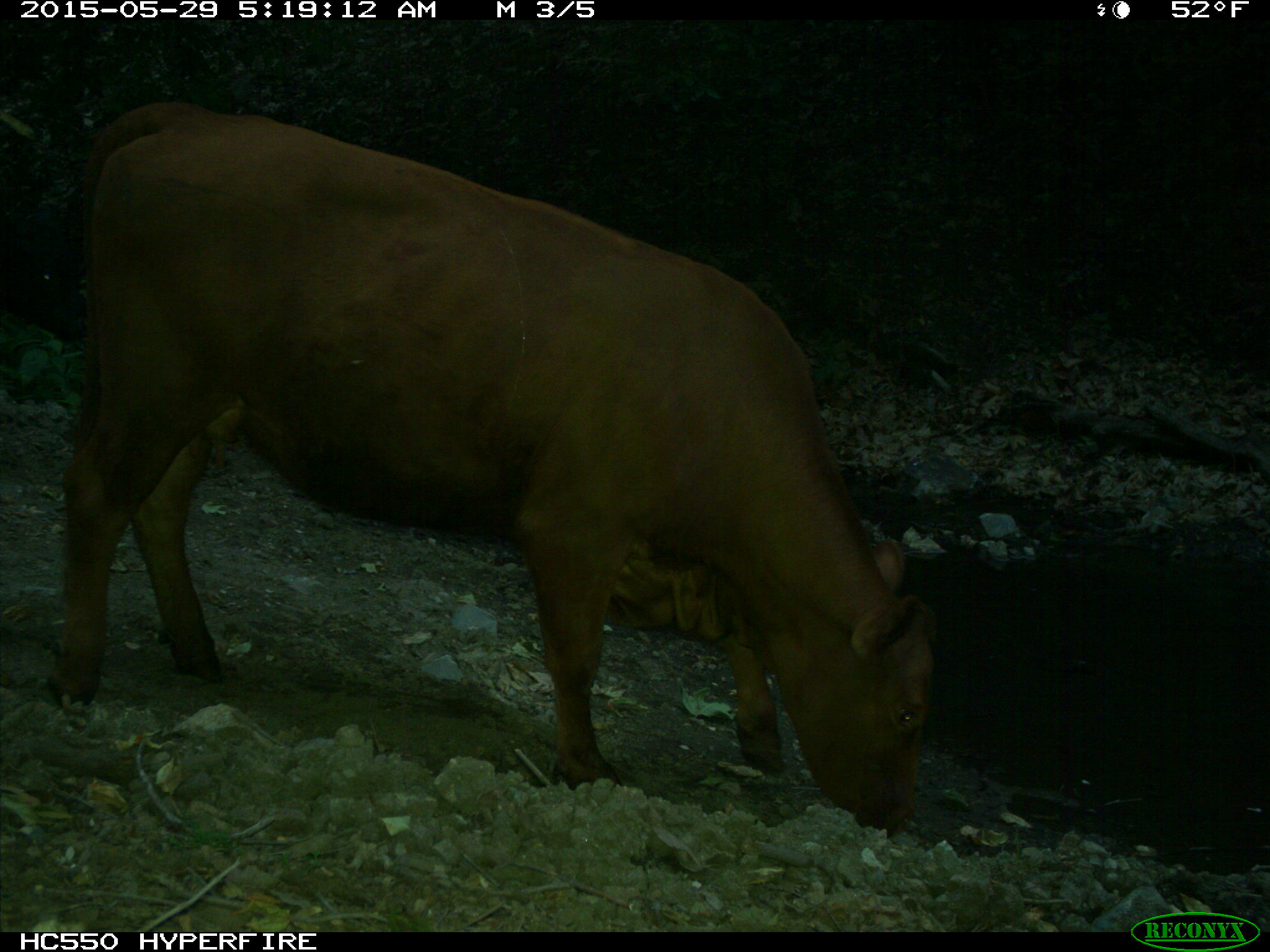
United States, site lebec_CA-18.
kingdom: Animalia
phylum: Chordata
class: Mammalia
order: Artiodactyla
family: Bovidae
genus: Bos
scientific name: Bos taurus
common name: domestic cow